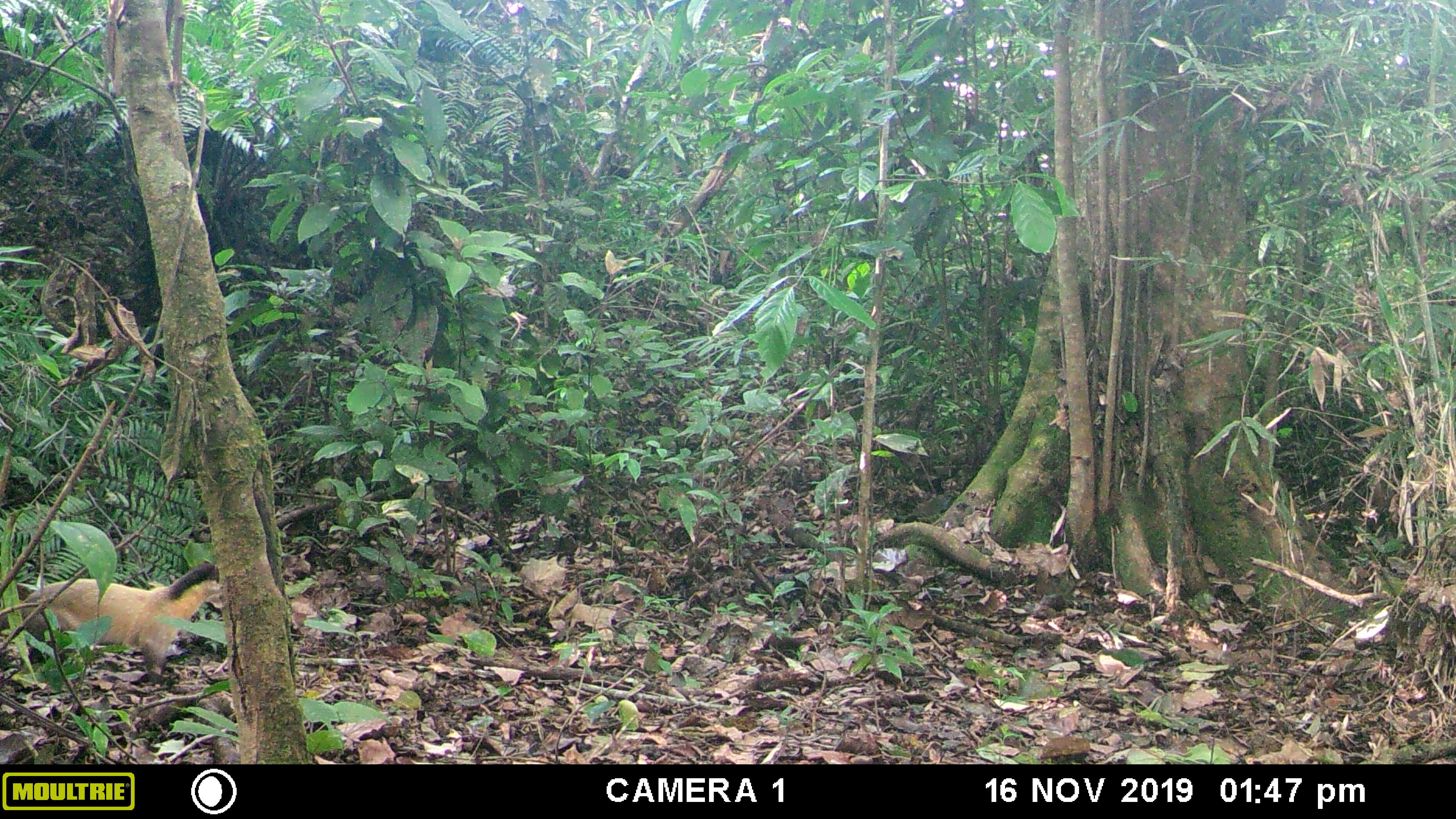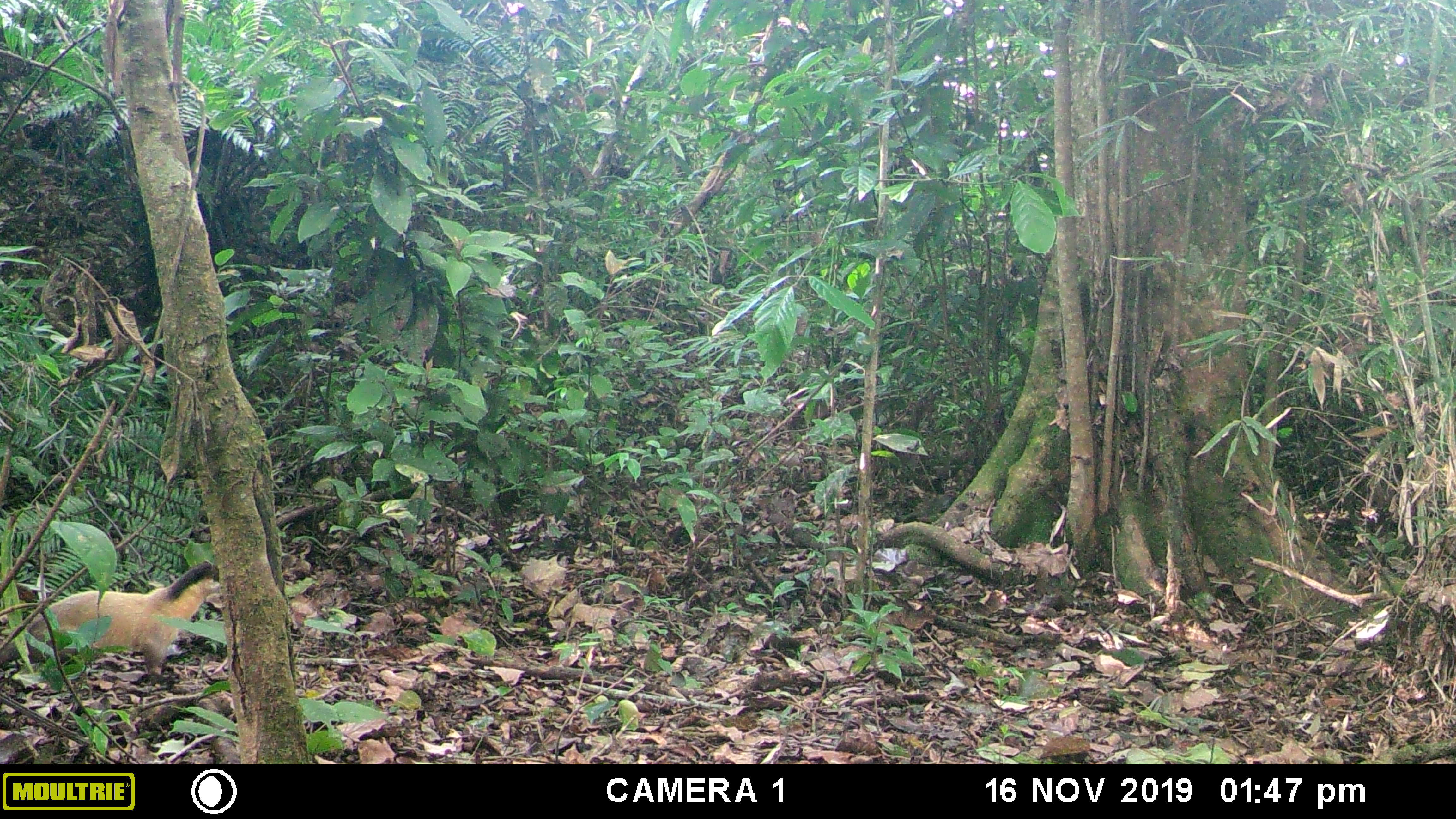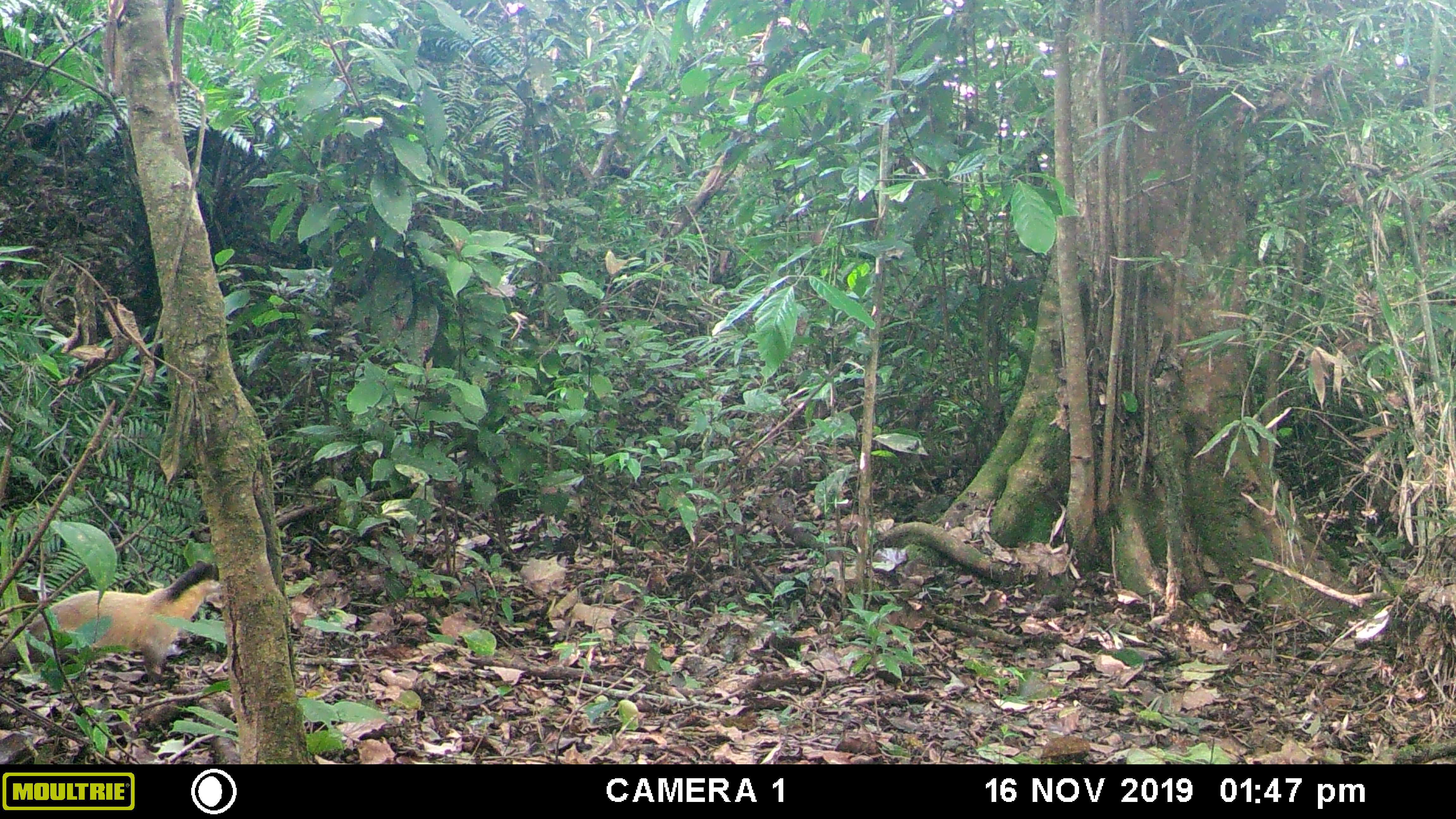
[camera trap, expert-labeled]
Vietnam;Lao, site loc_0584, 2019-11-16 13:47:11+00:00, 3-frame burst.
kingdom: Animalia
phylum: Chordata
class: Mammalia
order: Carnivora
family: Mustelidae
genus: Martes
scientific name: Martes flavigula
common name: yellow-throated marten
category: yellow throated marten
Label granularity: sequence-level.